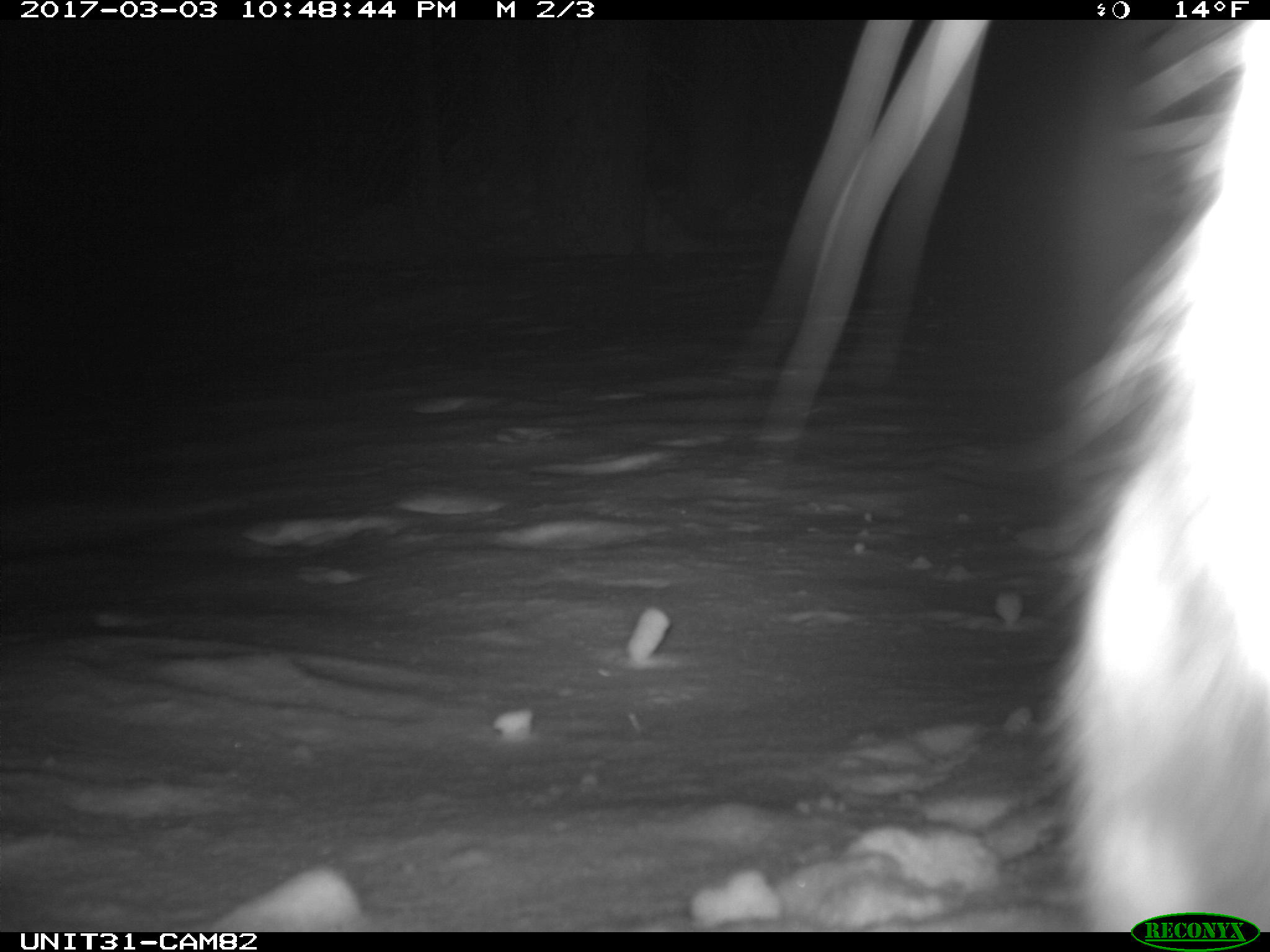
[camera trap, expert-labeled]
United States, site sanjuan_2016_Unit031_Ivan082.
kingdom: Animalia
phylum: Chordata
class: Mammalia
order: Lagomorpha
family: Leporidae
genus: Lepus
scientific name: Lepus americanus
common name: snowshoe hare